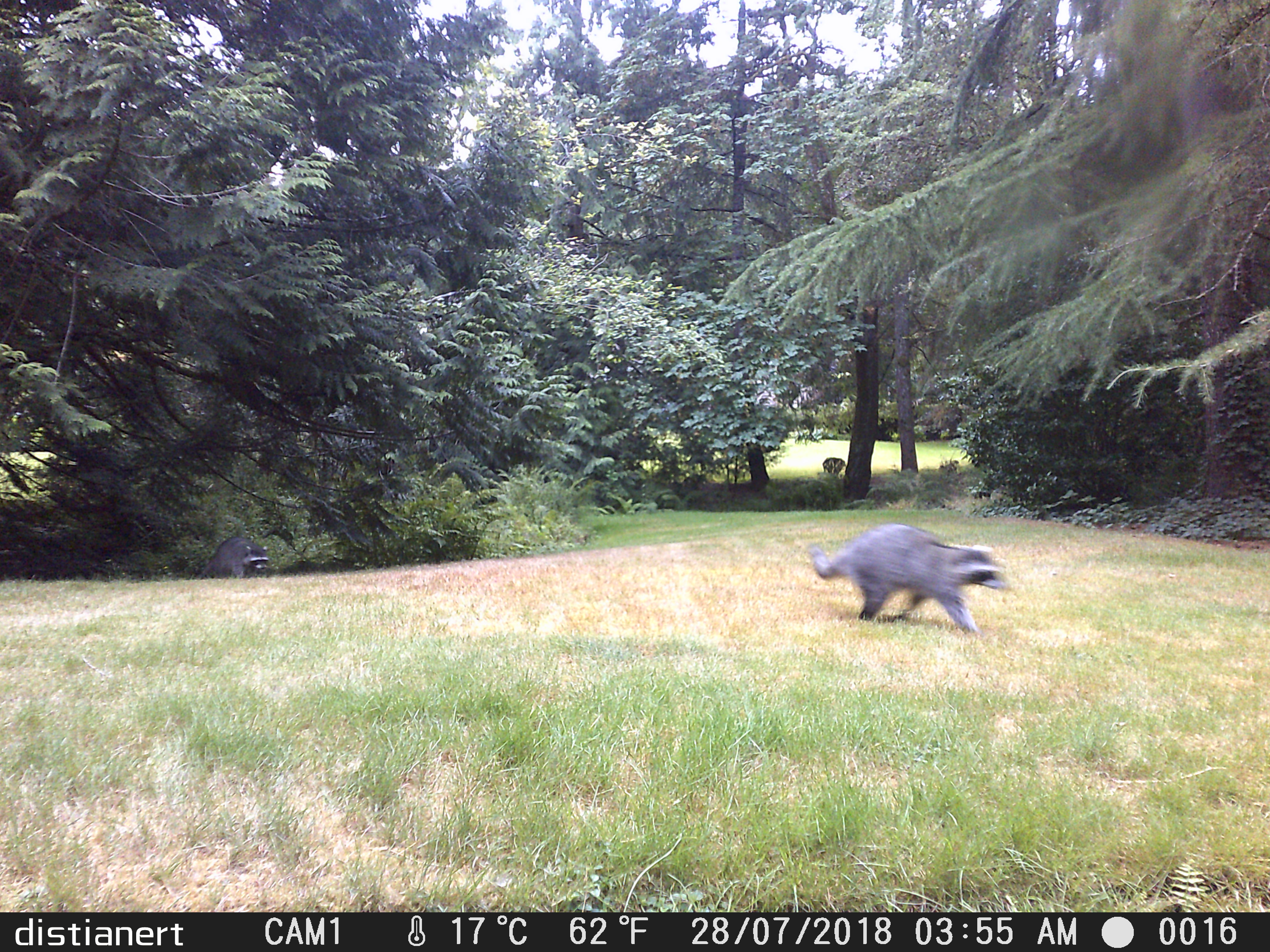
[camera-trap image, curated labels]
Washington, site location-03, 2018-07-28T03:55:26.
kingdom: Animalia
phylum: Chordata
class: Mammalia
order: Carnivora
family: Procyonidae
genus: Procyon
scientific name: Procyon lotor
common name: common raccoon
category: raccoon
Raccoon (common raccoon) (Procyon lotor).